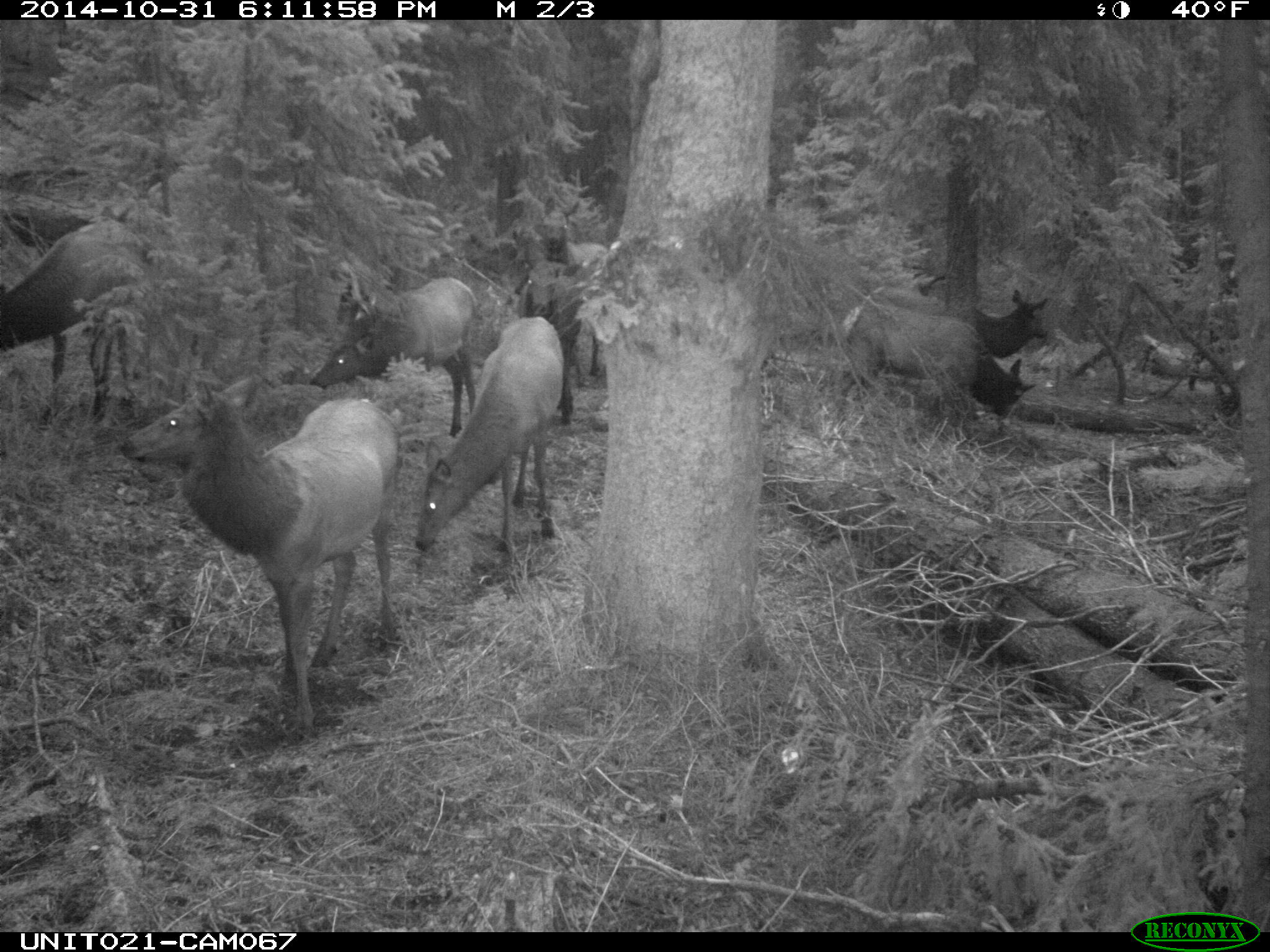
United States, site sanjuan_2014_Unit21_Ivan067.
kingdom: Animalia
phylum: Chordata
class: Mammalia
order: Artiodactyla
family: Cervidae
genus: Cervus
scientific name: Cervus elaphus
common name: red deer